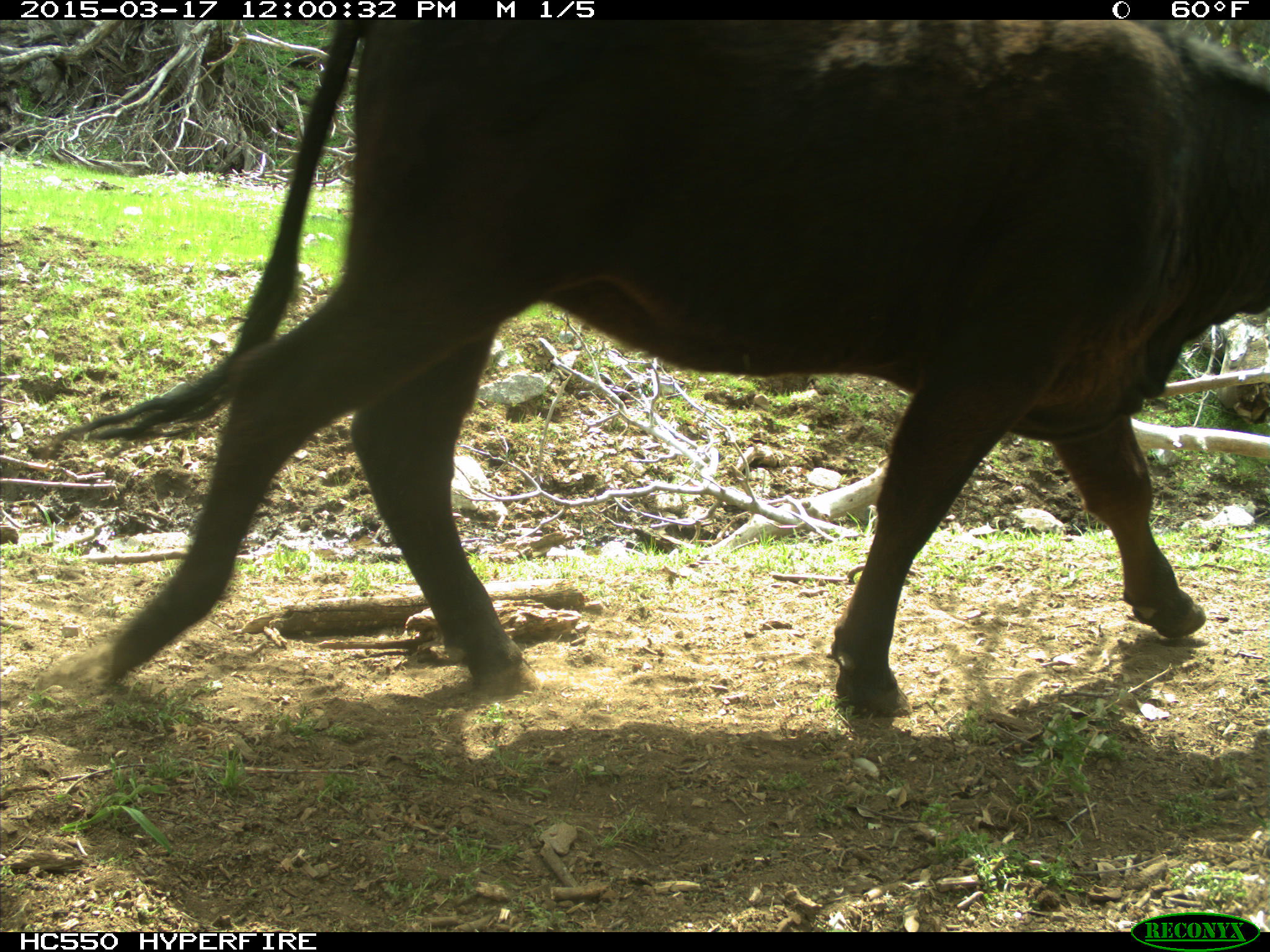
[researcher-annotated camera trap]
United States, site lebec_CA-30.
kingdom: Animalia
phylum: Chordata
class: Mammalia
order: Artiodactyla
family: Bovidae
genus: Bos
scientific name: Bos taurus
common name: domestic cow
Bos taurus (domestic cow).